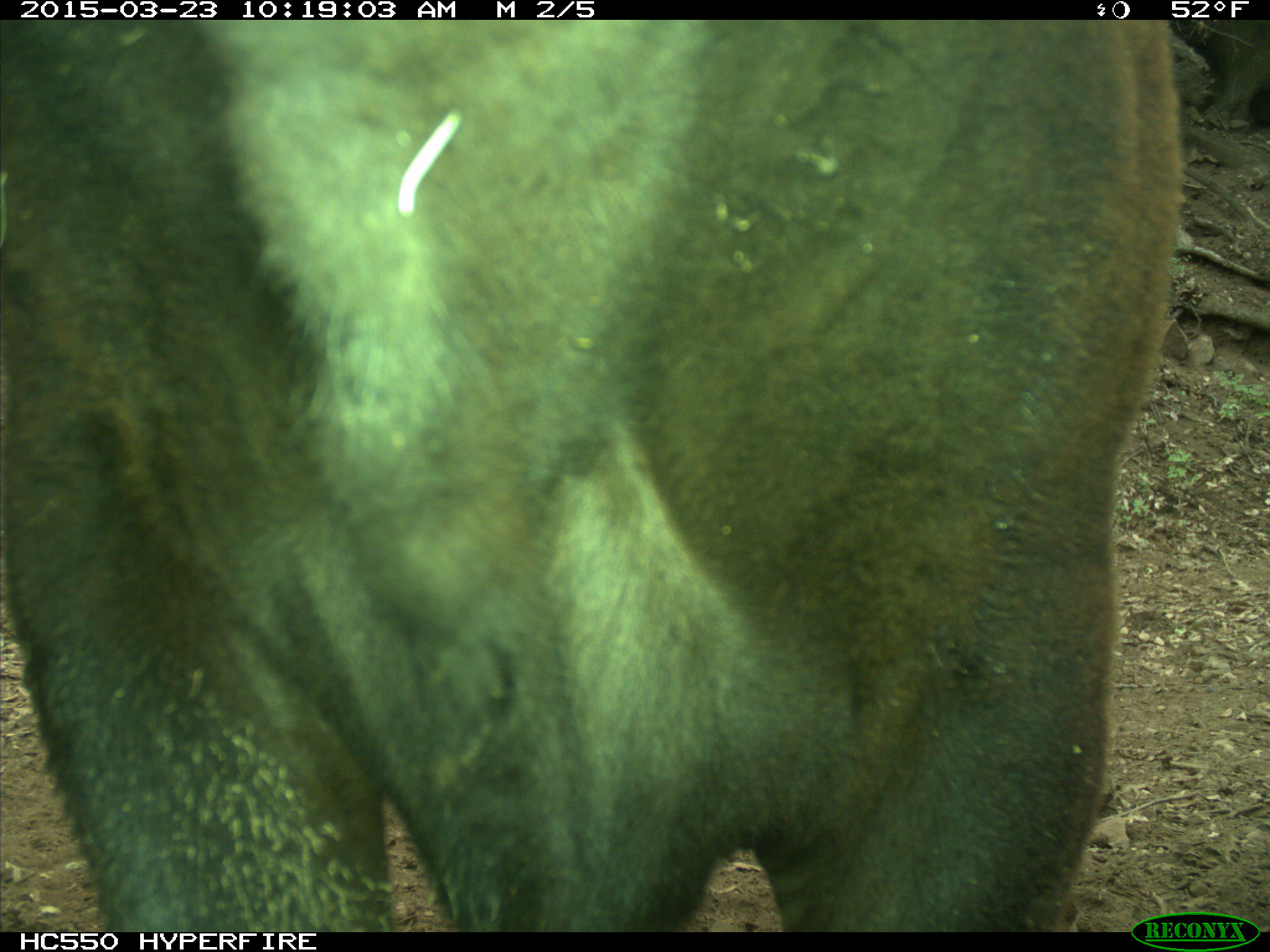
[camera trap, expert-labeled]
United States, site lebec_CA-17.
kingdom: Animalia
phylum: Chordata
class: Mammalia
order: Artiodactyla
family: Bovidae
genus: Bos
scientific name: Bos taurus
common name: domestic cow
Bos taurus (domestic cow).